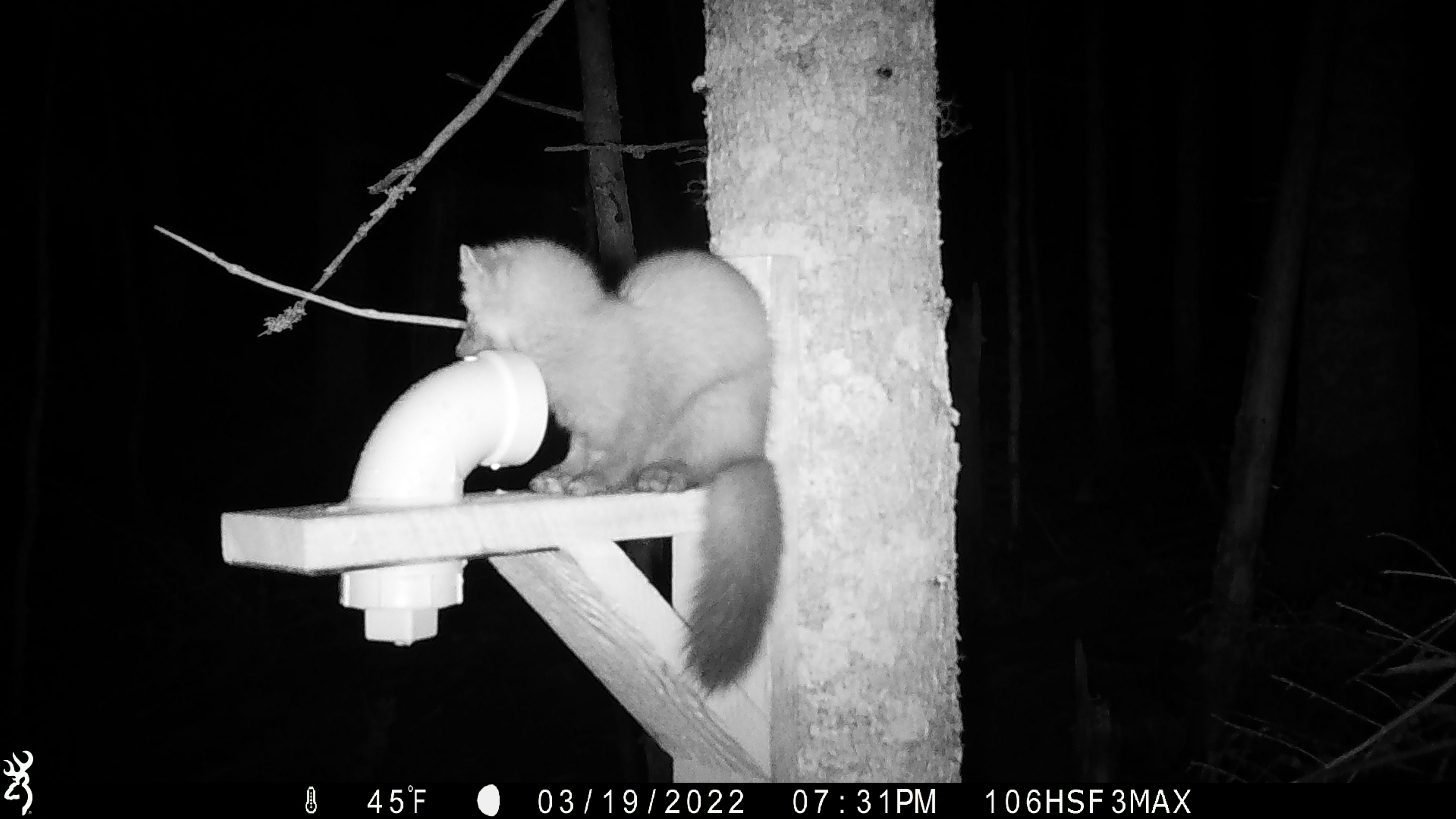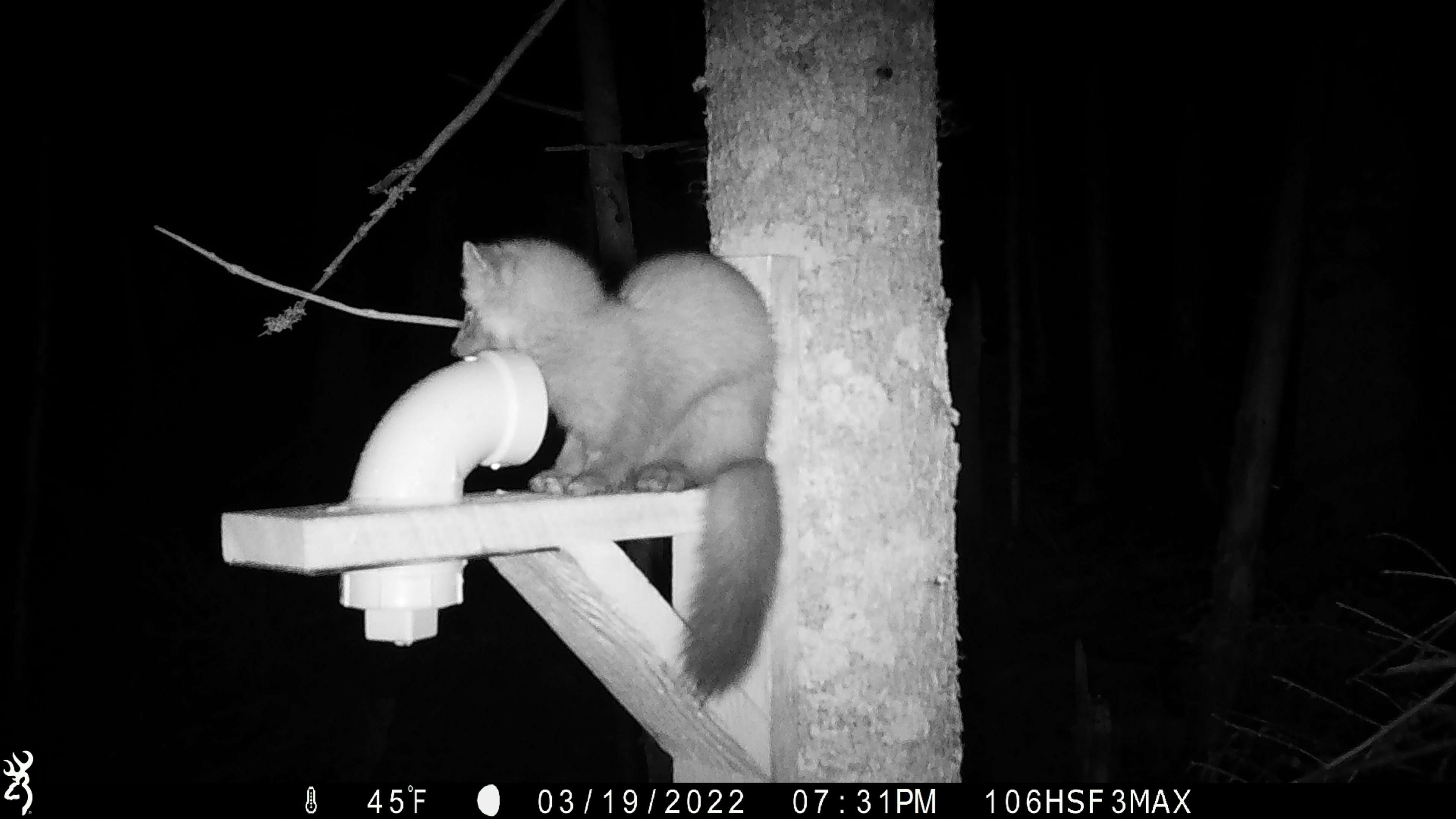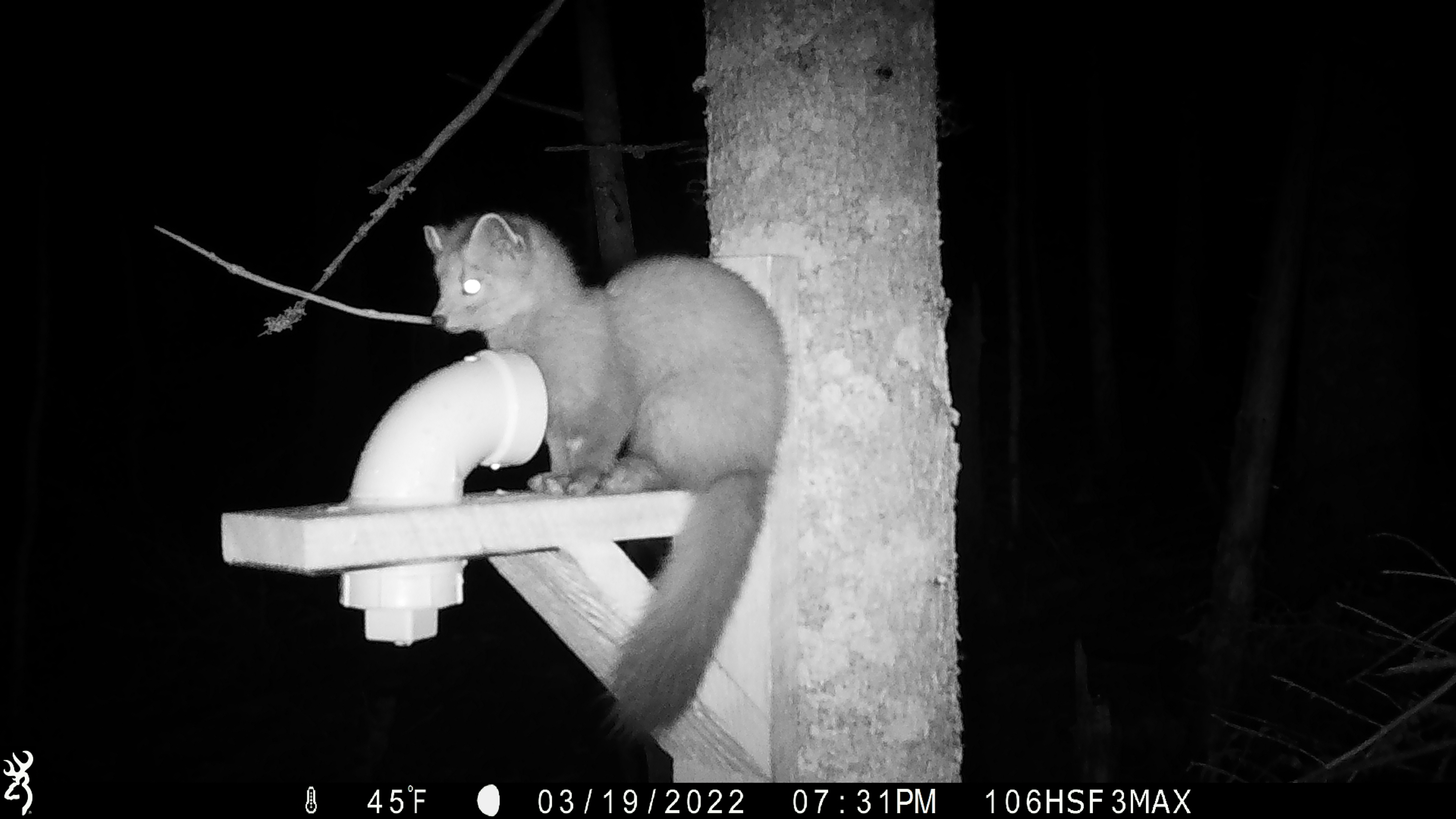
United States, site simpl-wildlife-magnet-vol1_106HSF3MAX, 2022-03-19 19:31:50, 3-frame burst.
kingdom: Animalia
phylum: Chordata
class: Mammalia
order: Carnivora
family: Mustelidae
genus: Martes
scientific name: Martes americana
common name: american marten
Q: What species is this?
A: American marten (Martes americana).